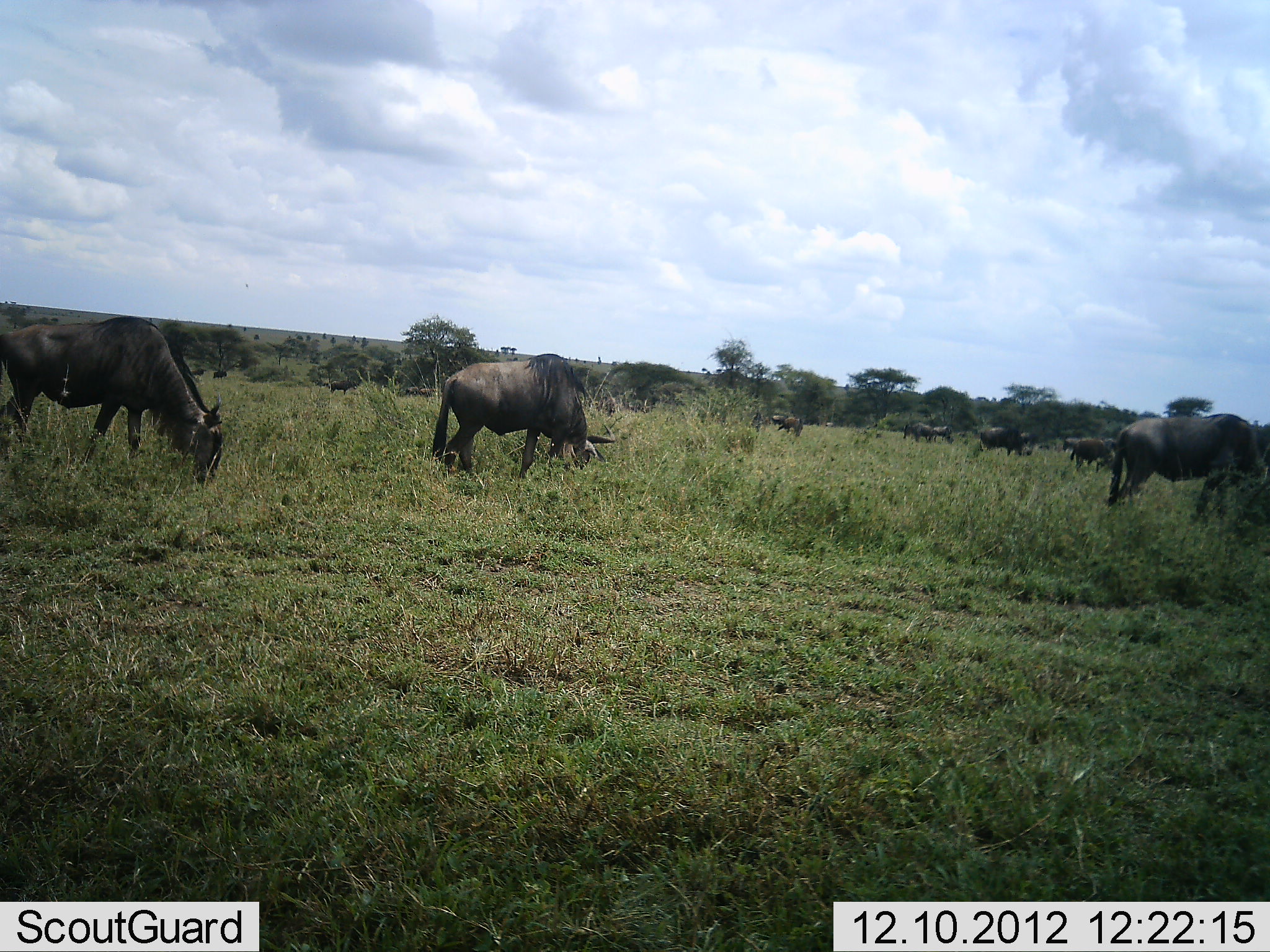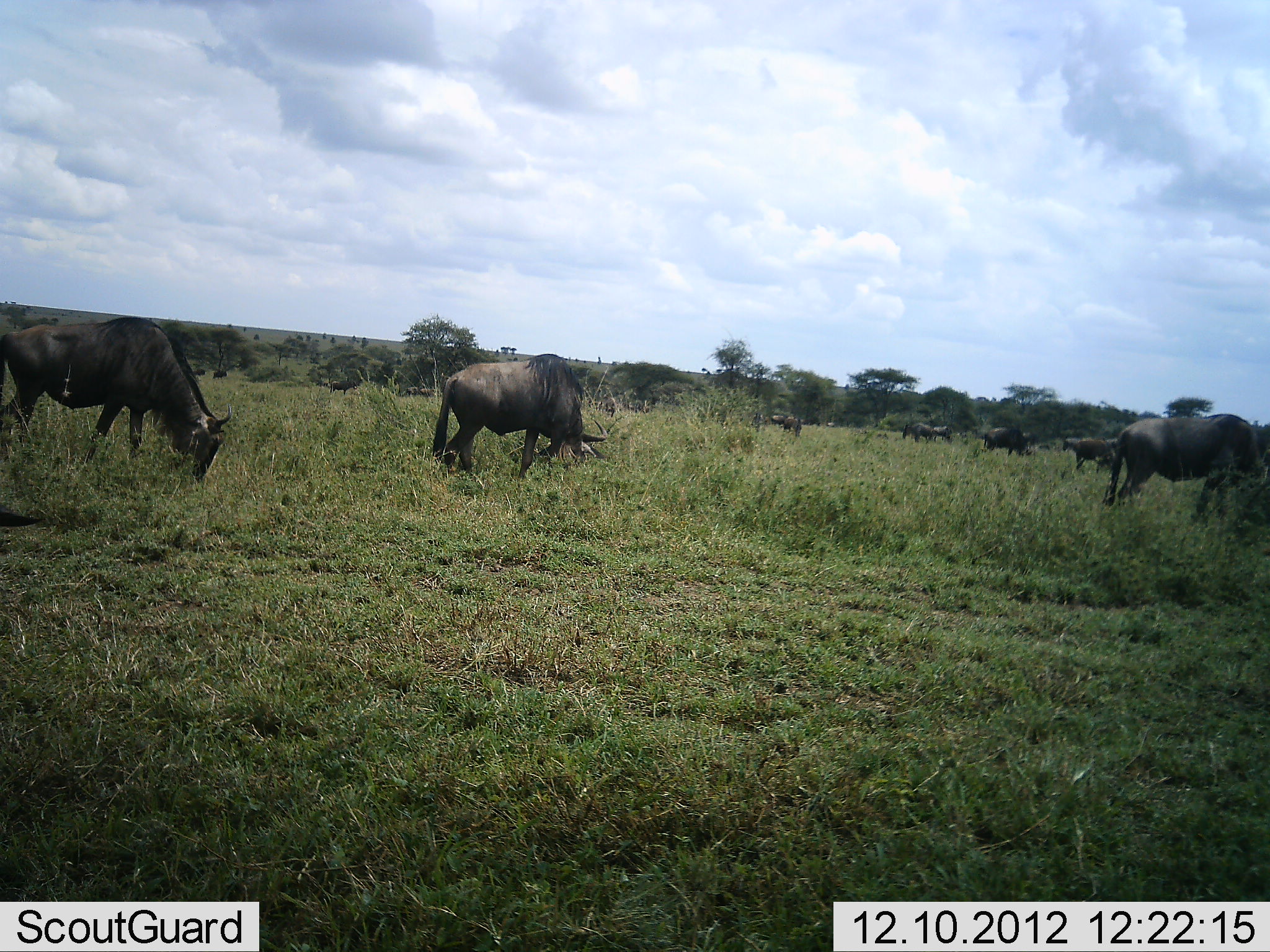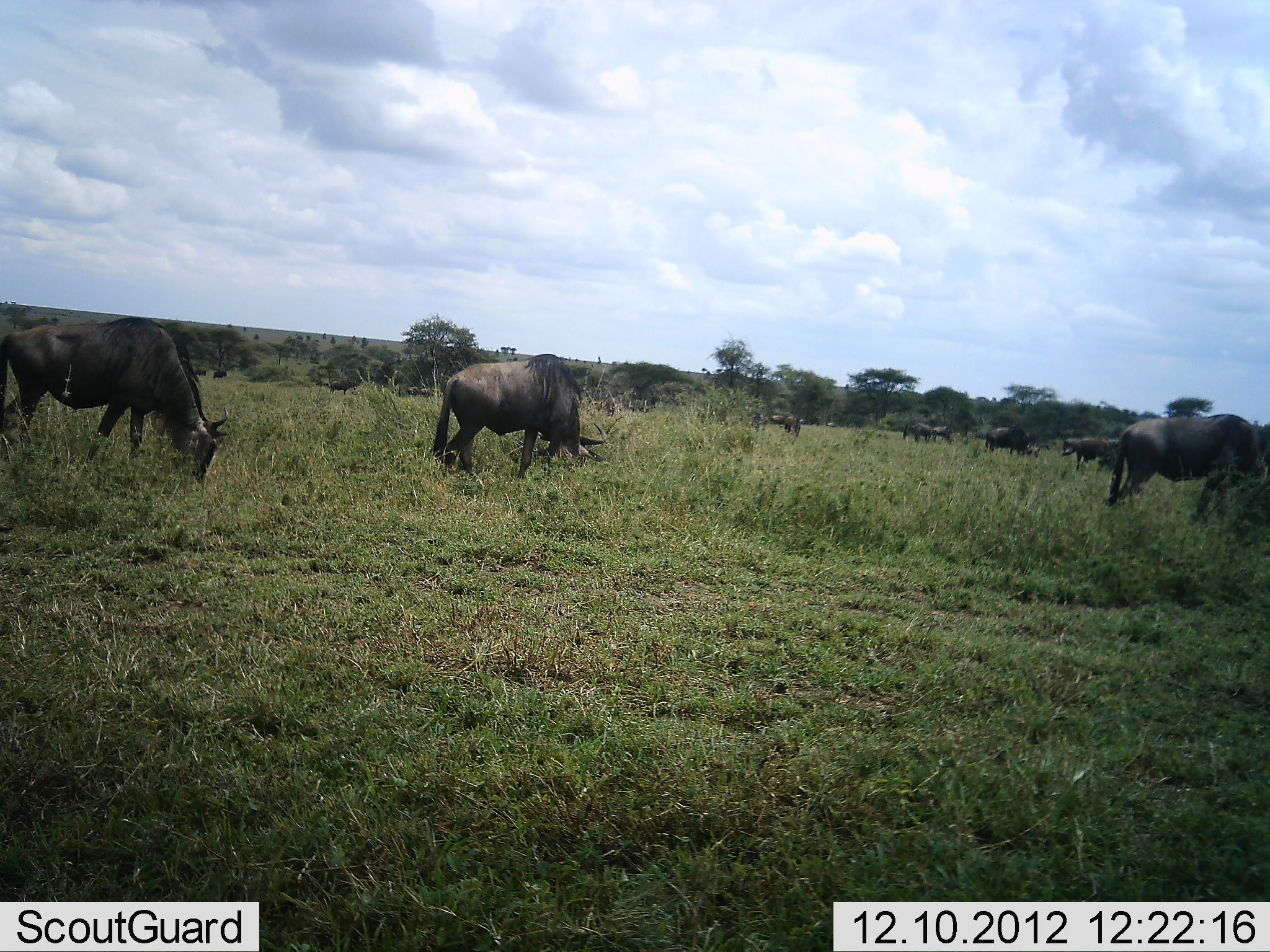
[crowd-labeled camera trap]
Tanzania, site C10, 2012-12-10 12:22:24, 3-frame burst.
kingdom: Animalia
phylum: Chordata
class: Mammalia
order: Artiodactyla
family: Bovidae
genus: Connochaetes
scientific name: Connochaetes taurinus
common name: blue wildebeest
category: wildebeest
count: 11-50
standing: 22%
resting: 0%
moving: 9%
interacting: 0%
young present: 0%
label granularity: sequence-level